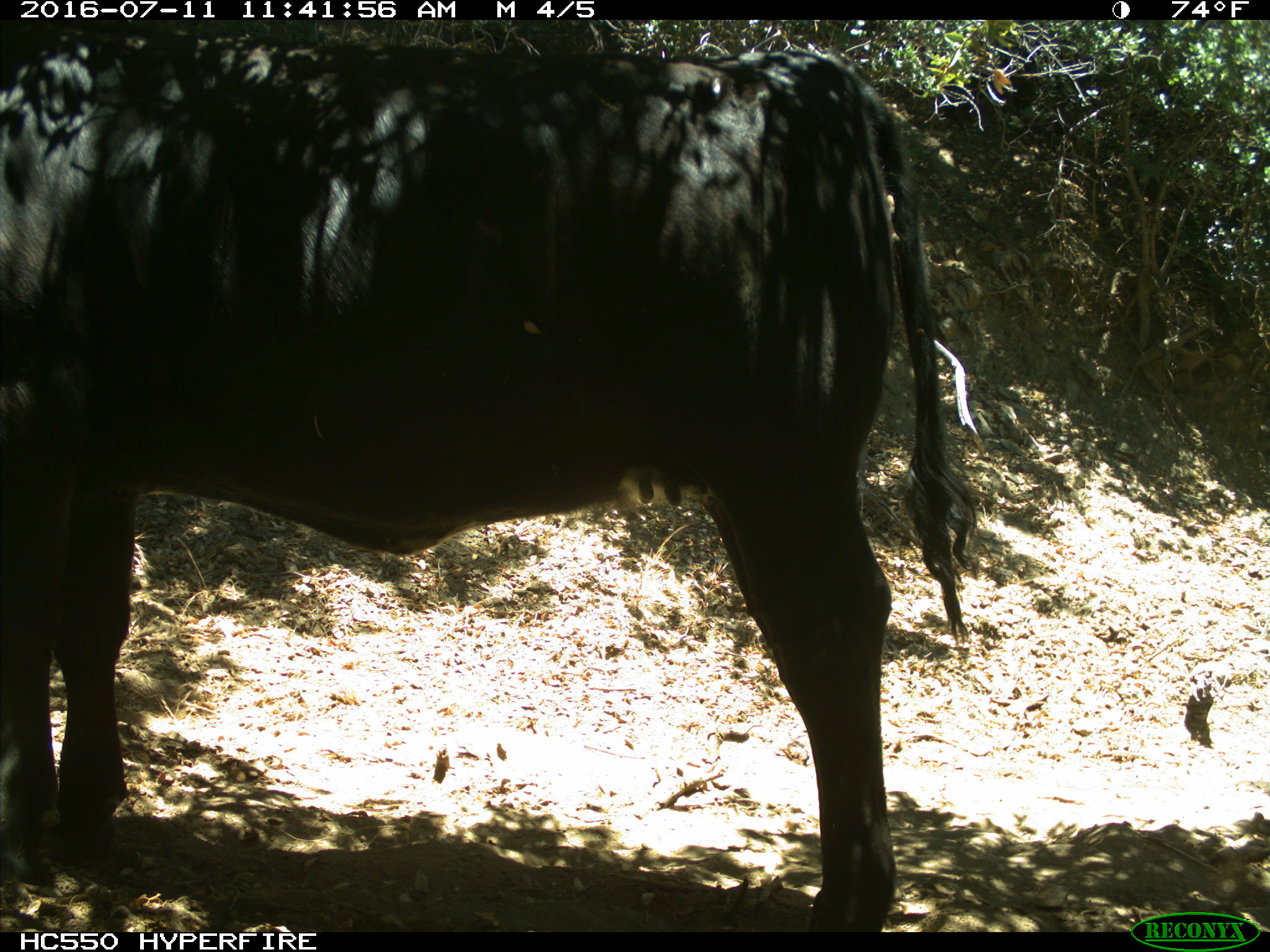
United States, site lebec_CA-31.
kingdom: Animalia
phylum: Chordata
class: Mammalia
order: Artiodactyla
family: Bovidae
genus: Bos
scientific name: Bos taurus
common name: domestic cow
Bos taurus (domestic cow).